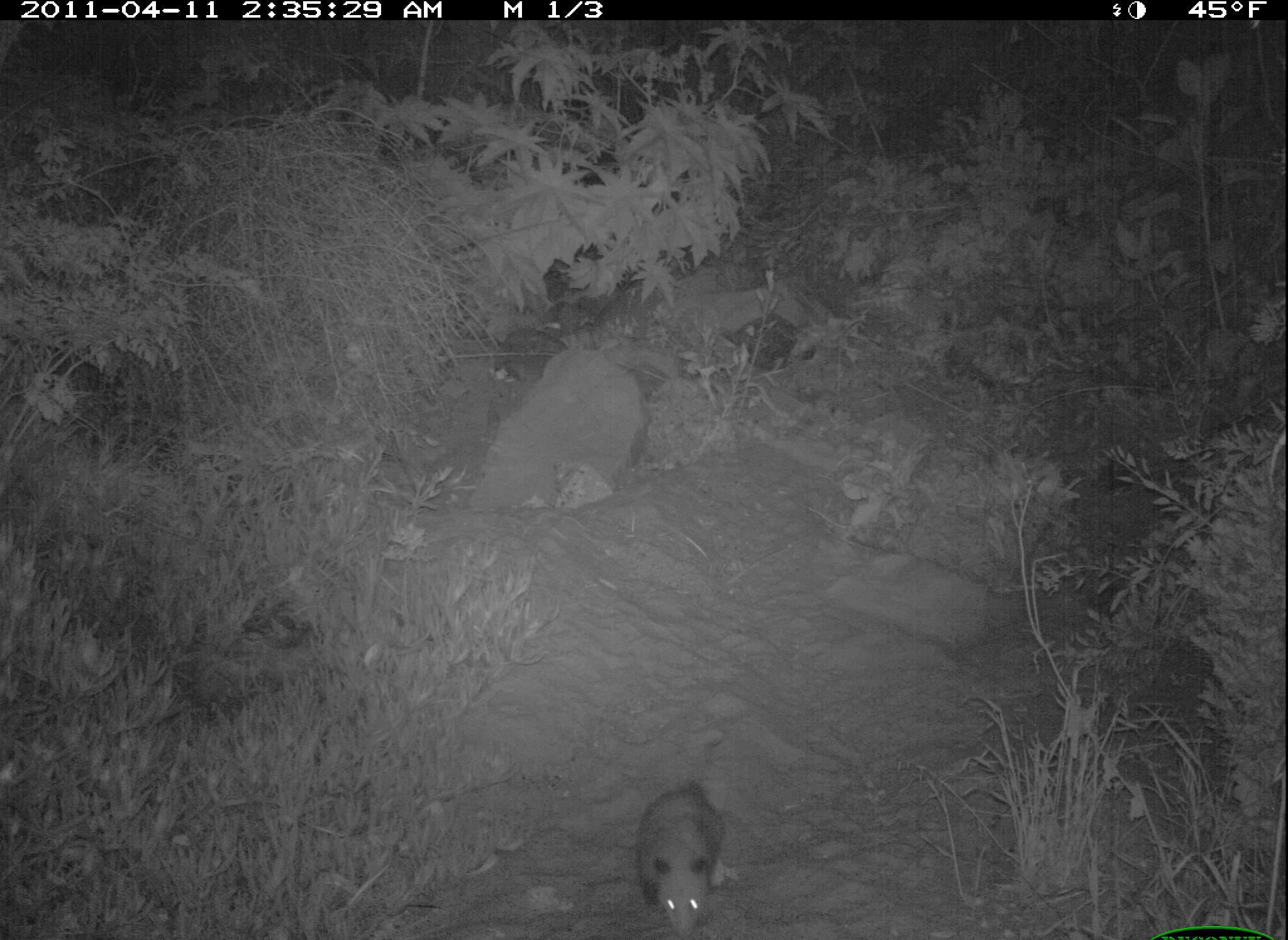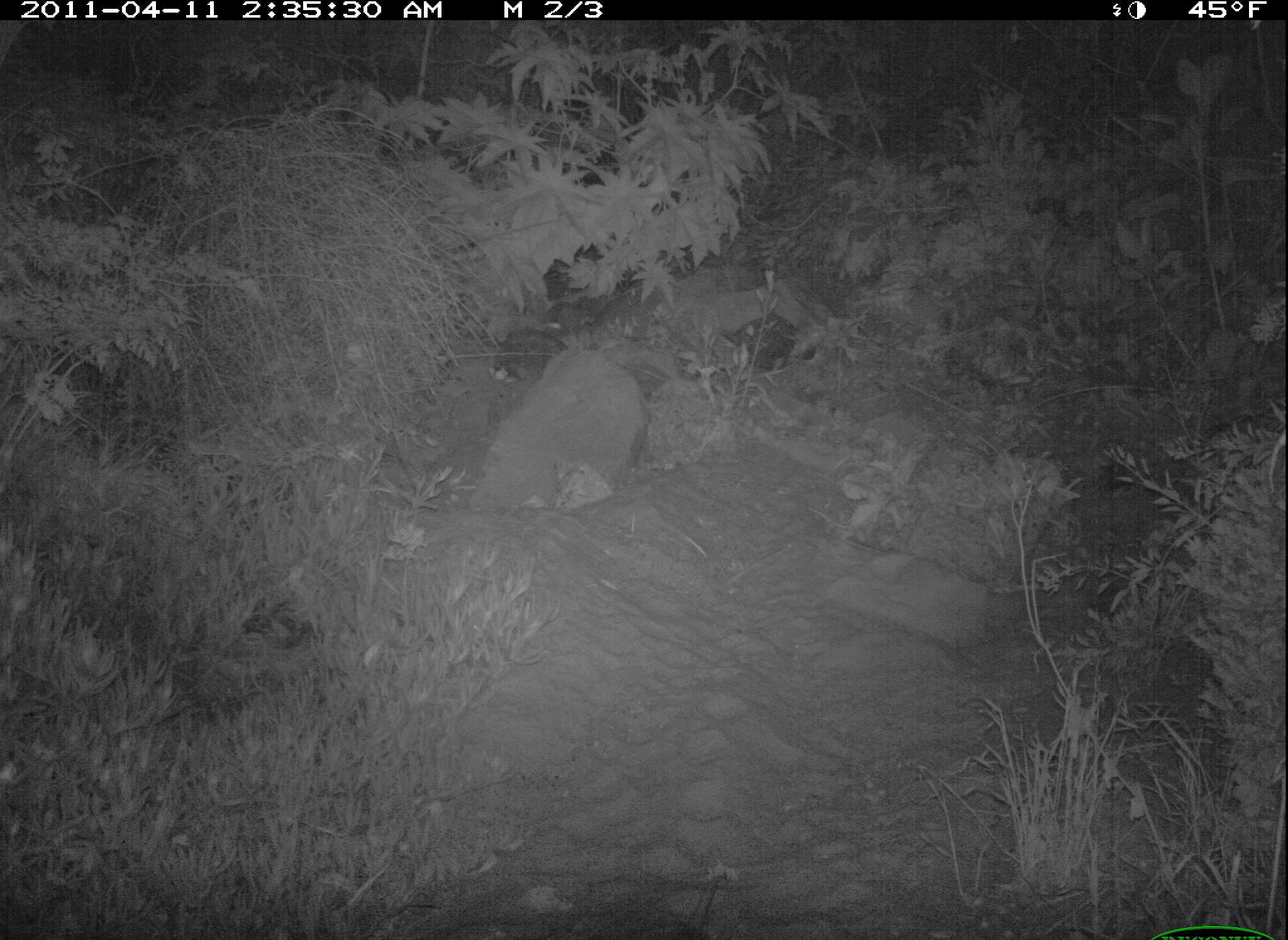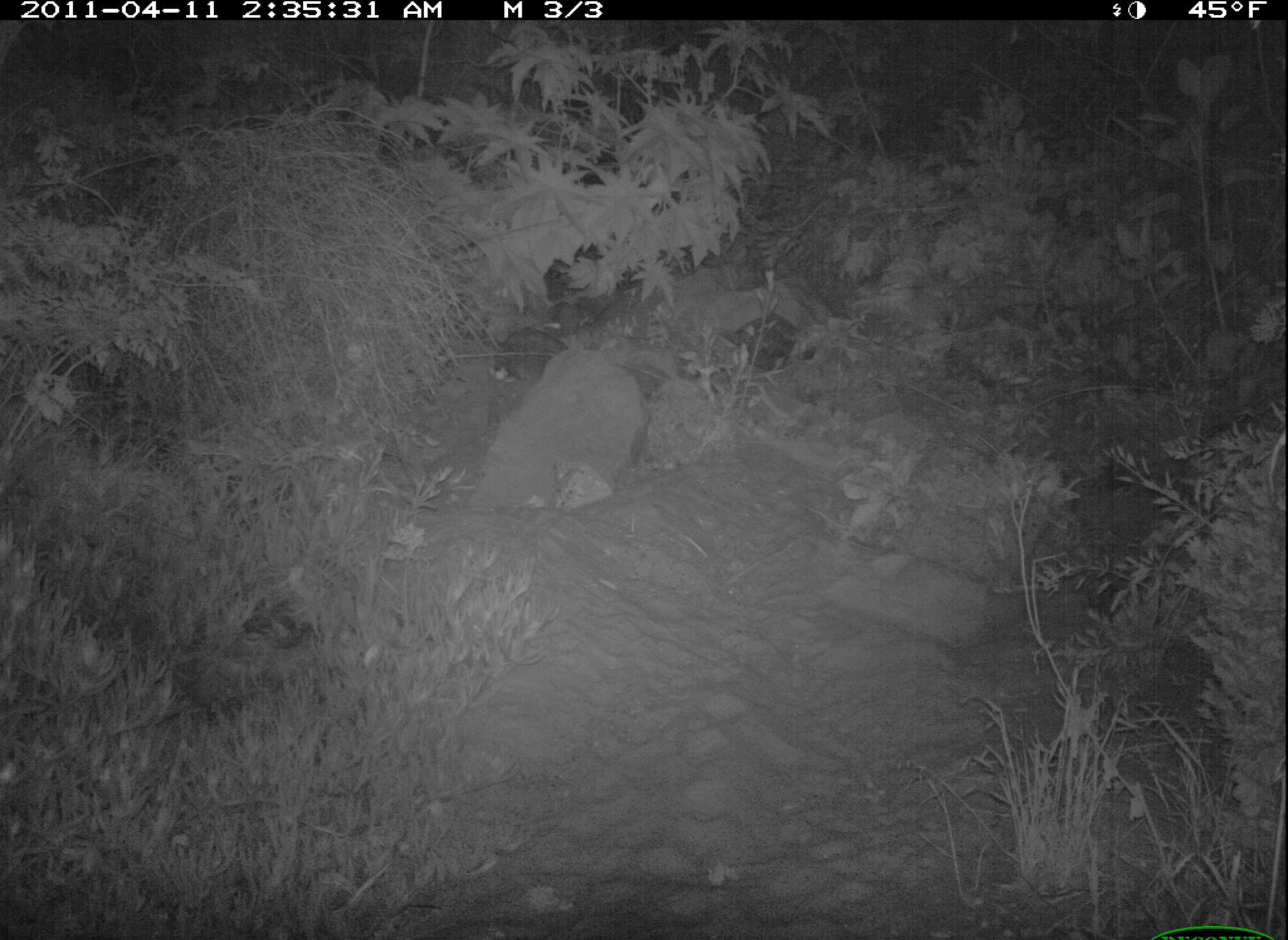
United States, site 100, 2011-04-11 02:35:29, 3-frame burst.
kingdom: Animalia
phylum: Chordata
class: Mammalia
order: Didelphimorphia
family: Didelphidae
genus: Didelphis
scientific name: Didelphis virginiana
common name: virginia opossum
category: opossum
Opossum (virginia opossum) (Didelphis virginiana).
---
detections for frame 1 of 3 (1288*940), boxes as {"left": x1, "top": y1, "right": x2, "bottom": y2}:
opossum: {"left": 621, "top": 763, "right": 733, "bottom": 940}